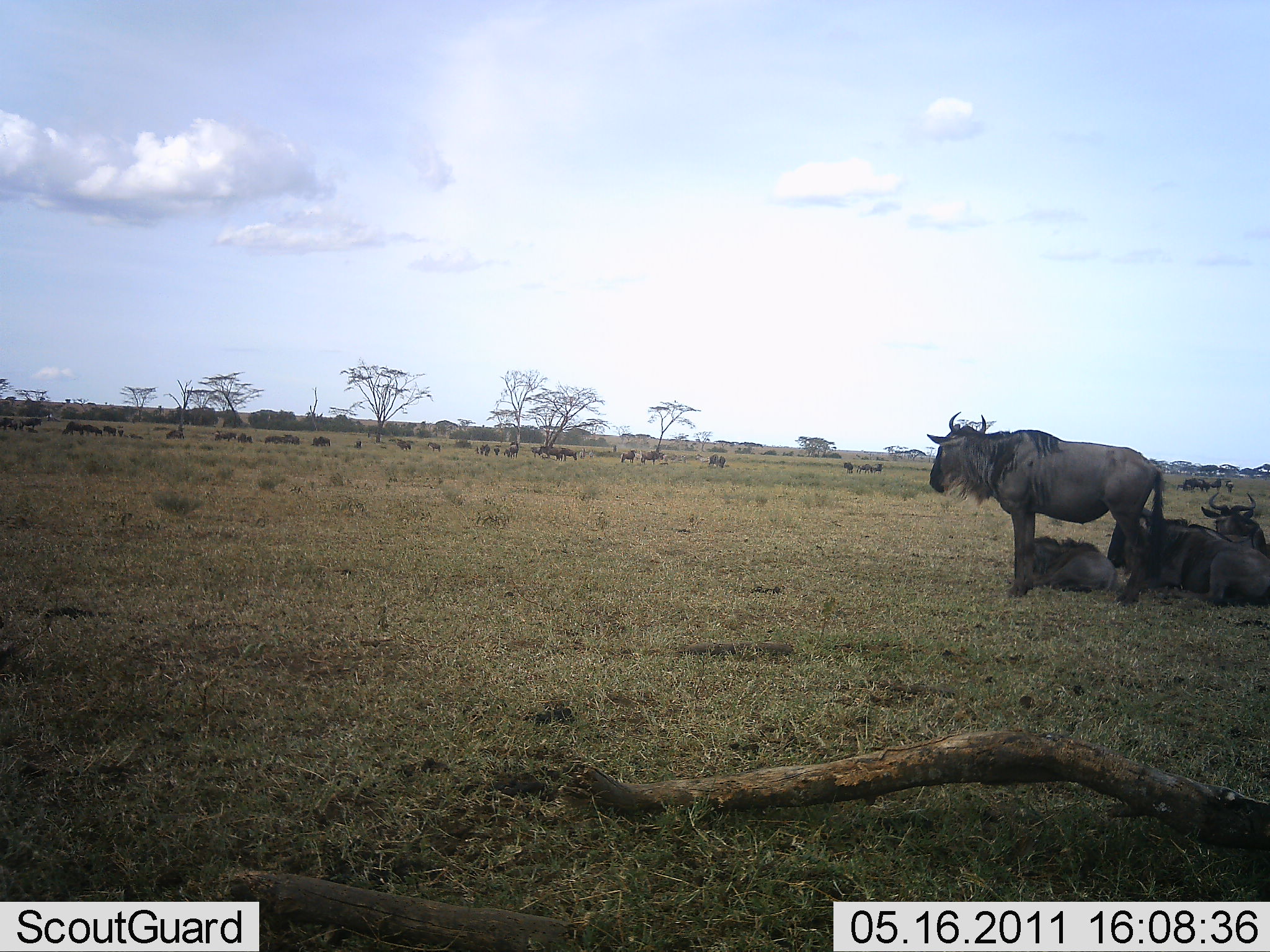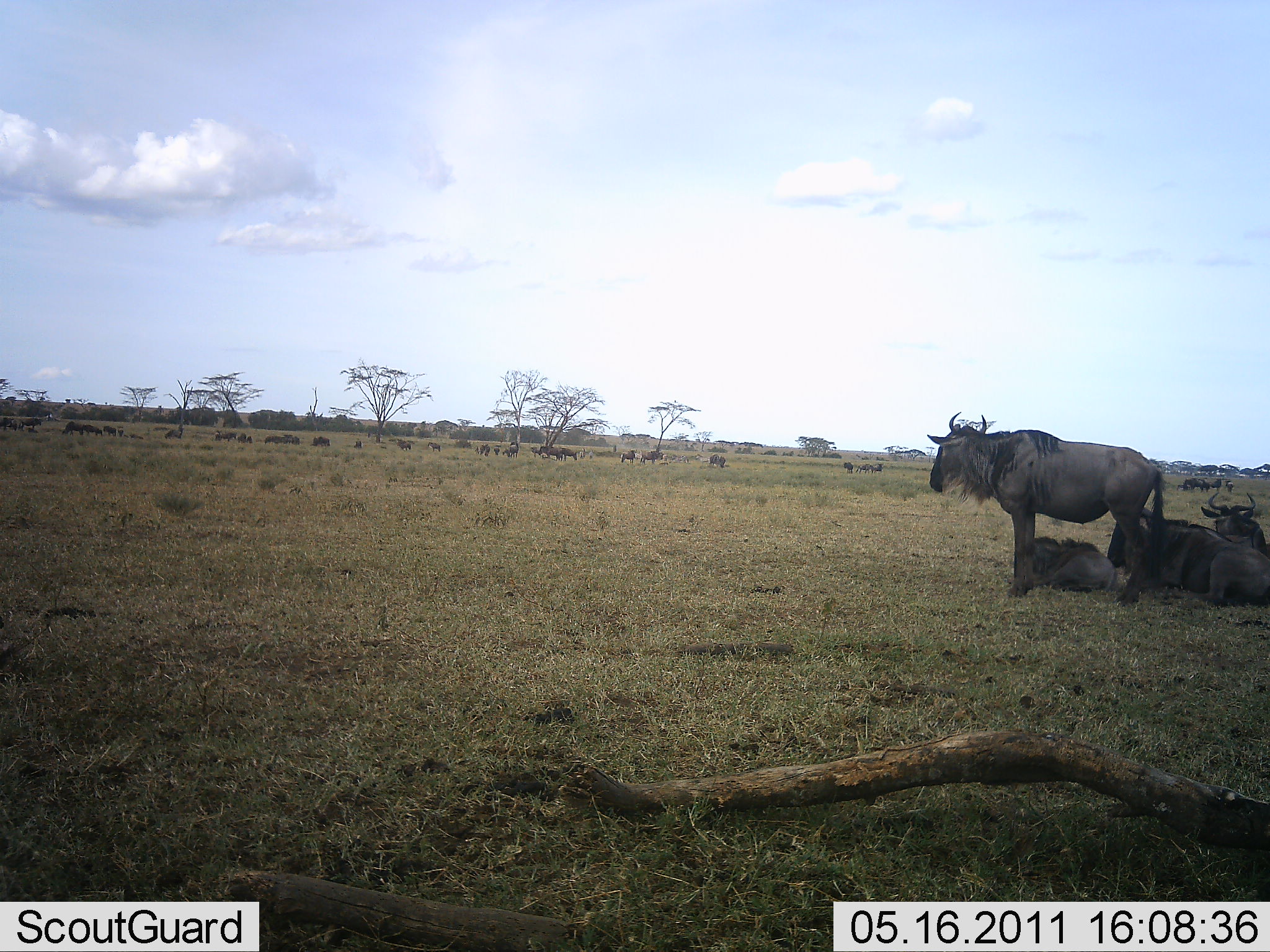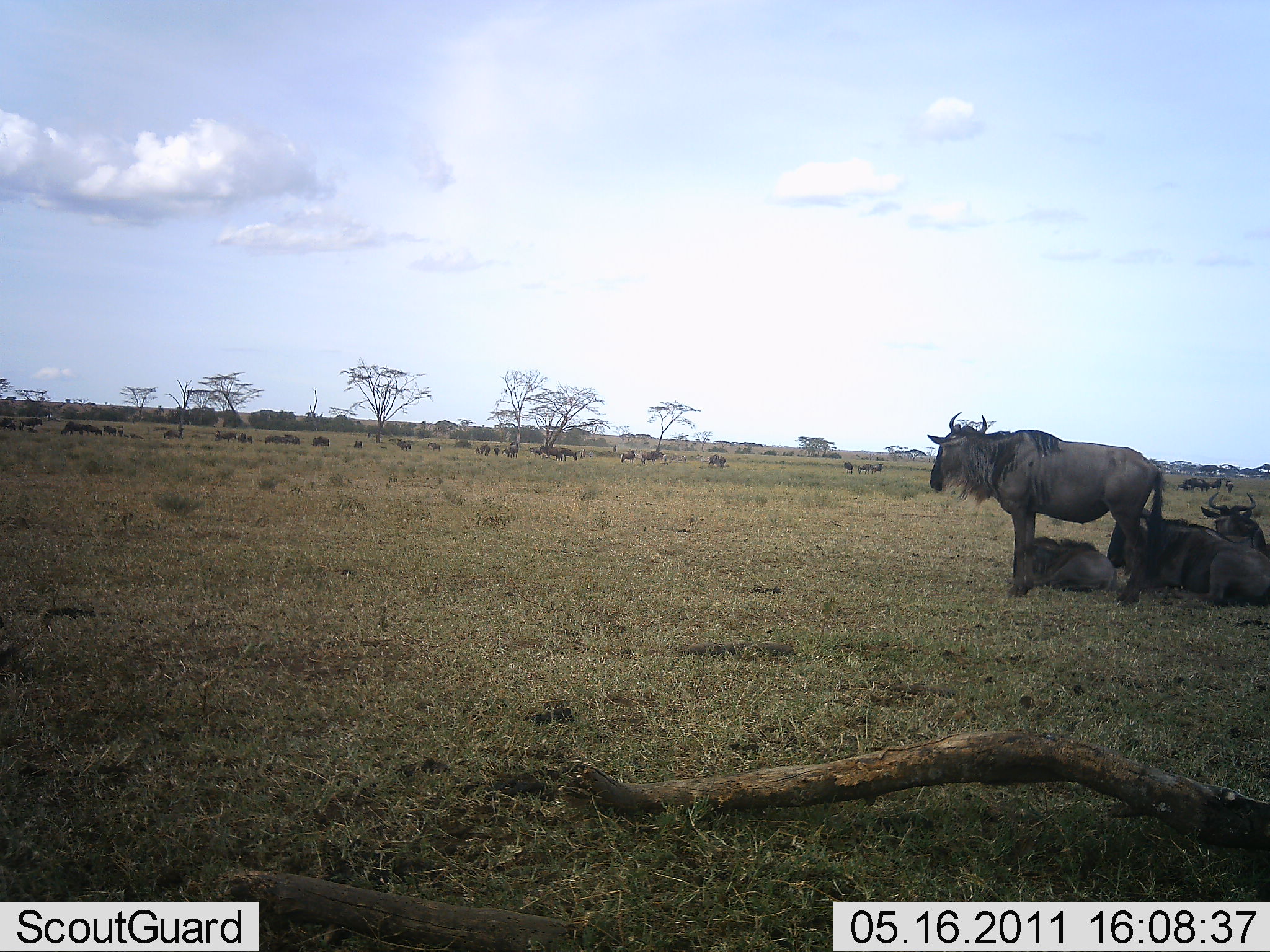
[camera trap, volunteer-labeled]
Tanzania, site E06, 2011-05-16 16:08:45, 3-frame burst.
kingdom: Animalia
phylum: Chordata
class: Mammalia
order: Artiodactyla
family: Bovidae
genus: Connochaetes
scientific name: Connochaetes taurinus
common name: blue wildebeest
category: wildebeest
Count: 11-50.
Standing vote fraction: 73%.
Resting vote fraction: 100%.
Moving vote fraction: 9%.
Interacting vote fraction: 0%.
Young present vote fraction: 45%.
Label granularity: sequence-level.